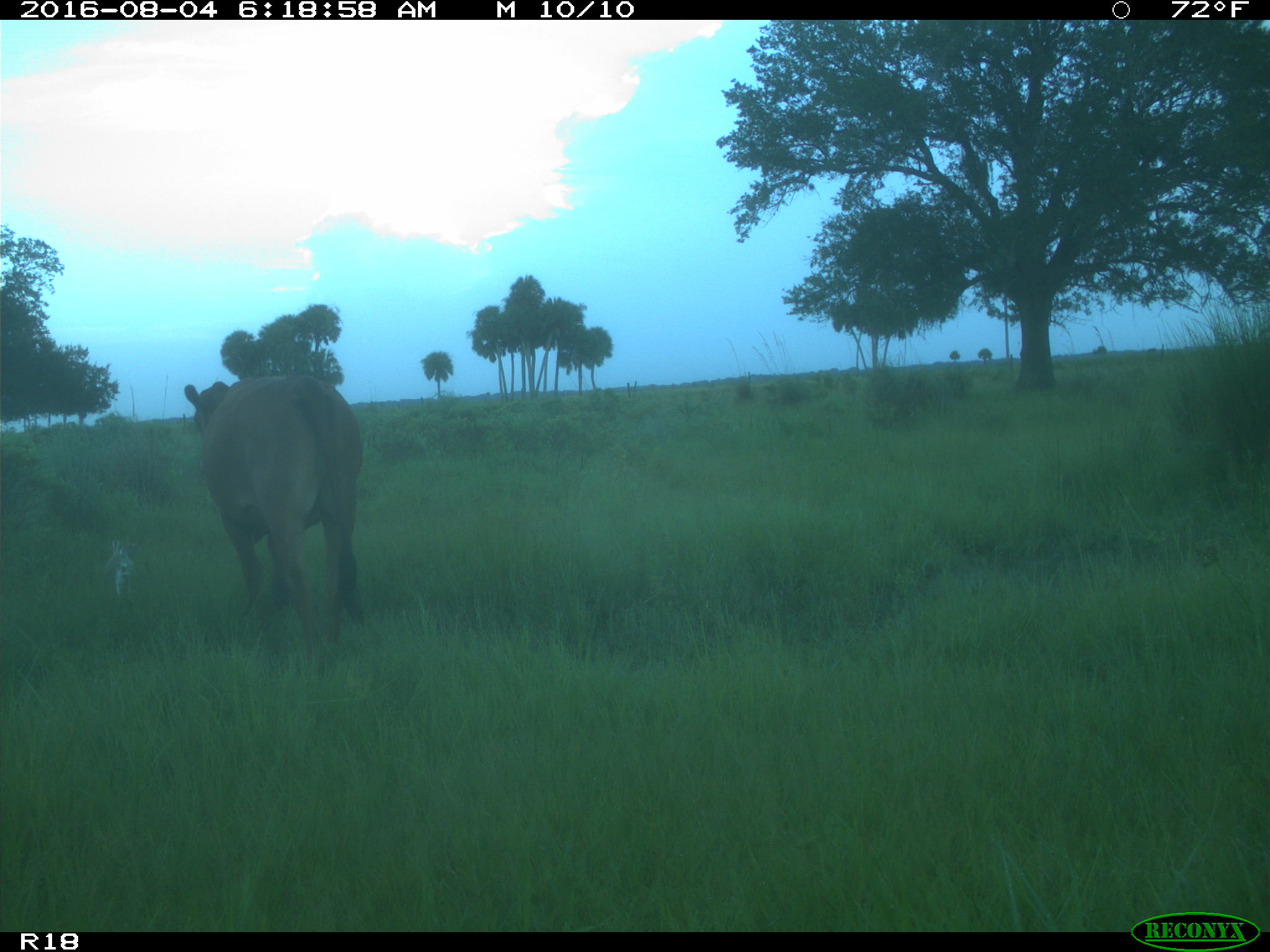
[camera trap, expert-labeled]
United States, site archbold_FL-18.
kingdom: Animalia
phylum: Chordata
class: Mammalia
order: Artiodactyla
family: Bovidae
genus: Bos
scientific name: Bos taurus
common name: domestic cow